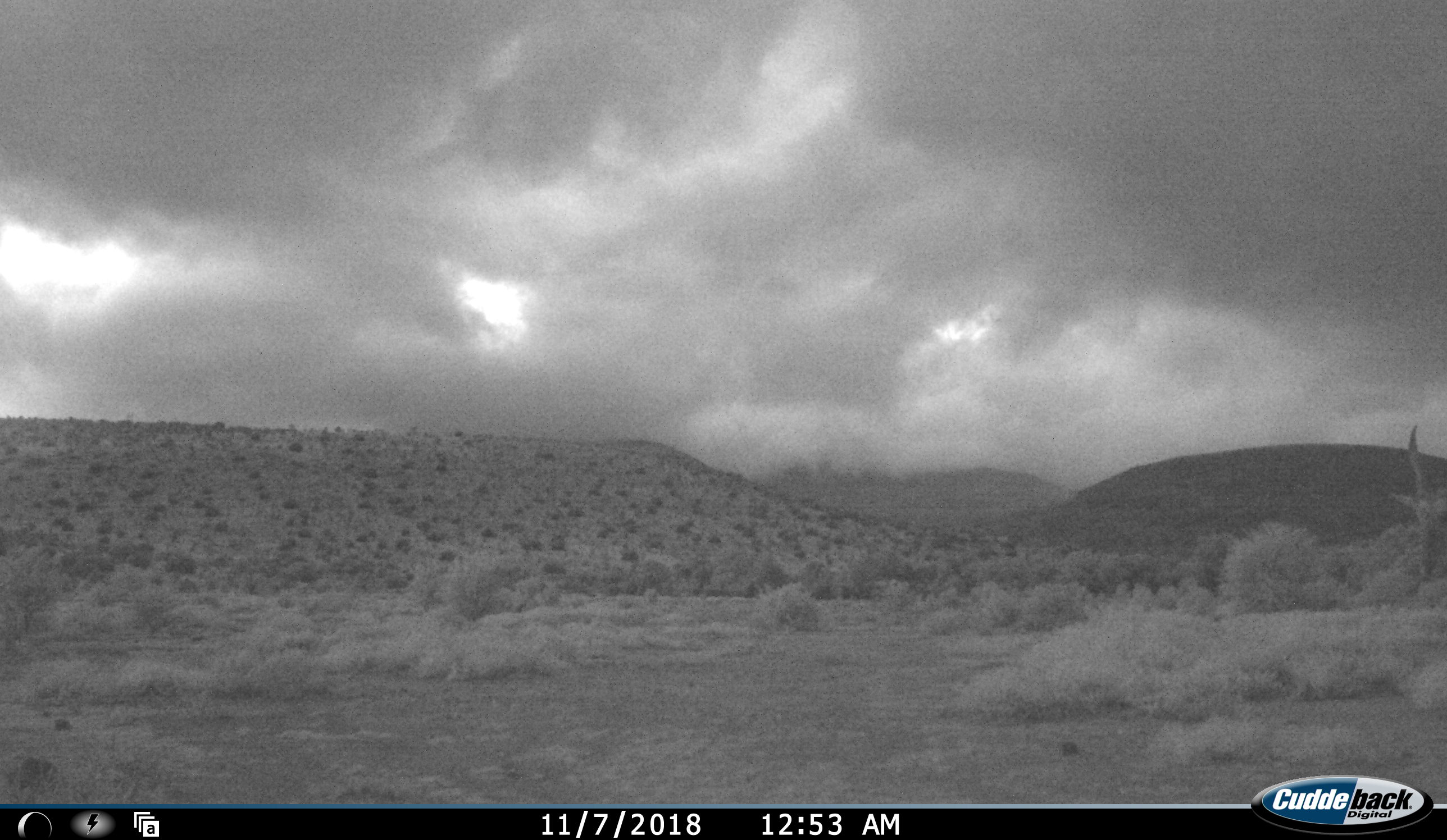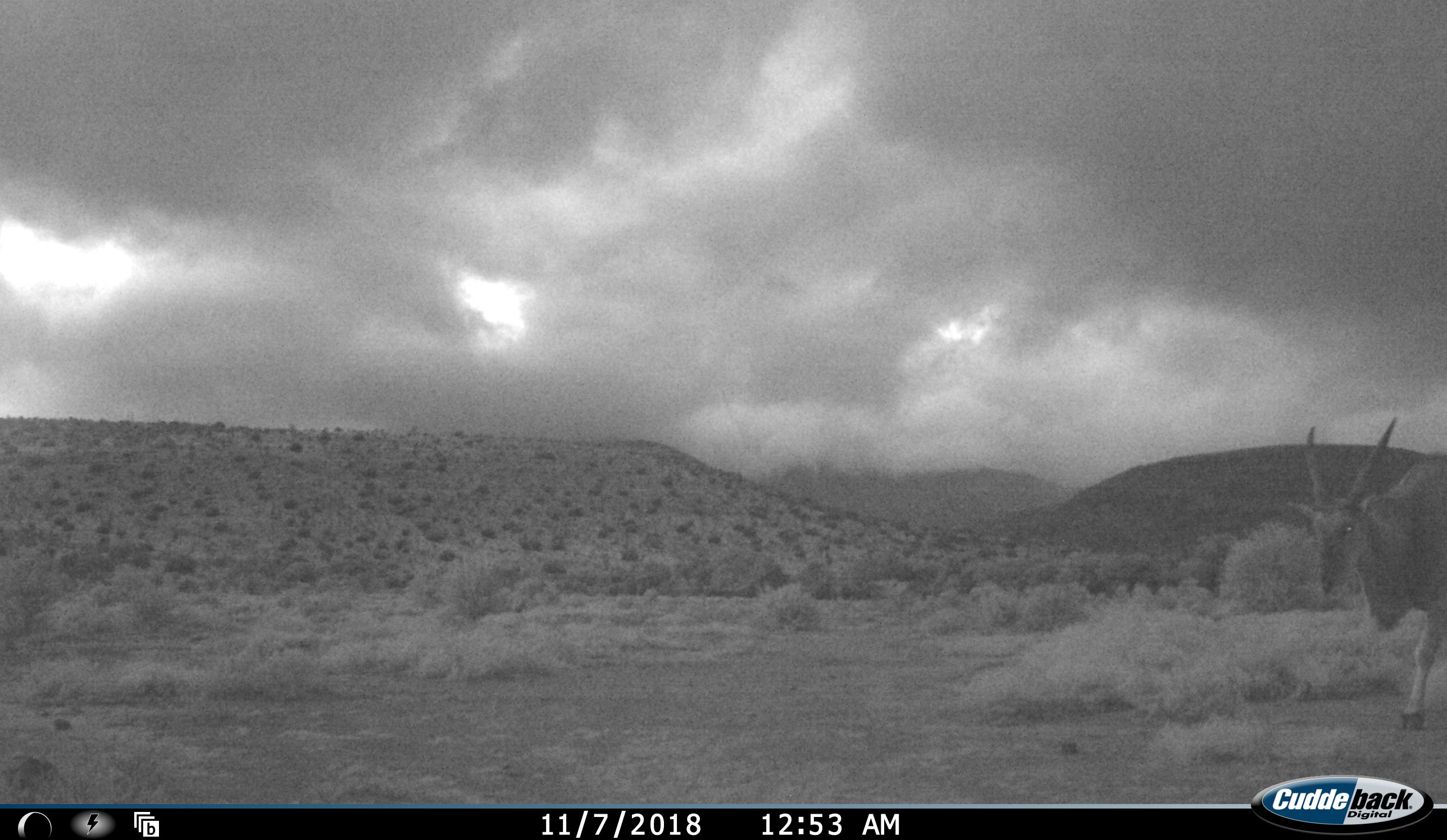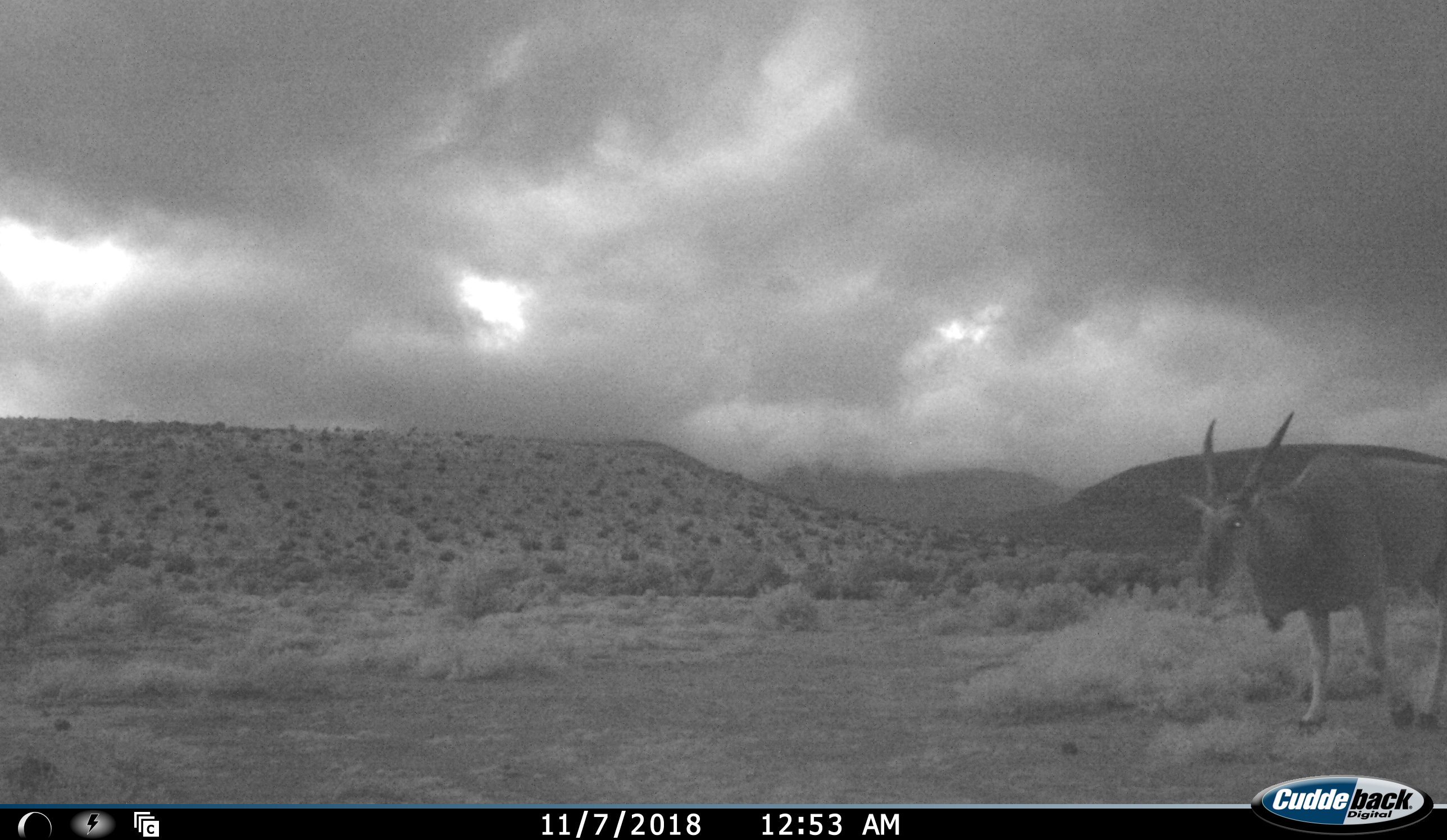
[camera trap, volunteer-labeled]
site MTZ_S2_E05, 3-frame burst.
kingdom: Animalia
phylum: Chordata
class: Mammalia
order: Artiodactyla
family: Bovidae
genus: Tragelaphus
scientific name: Tragelaphus oryx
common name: eland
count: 1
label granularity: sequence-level